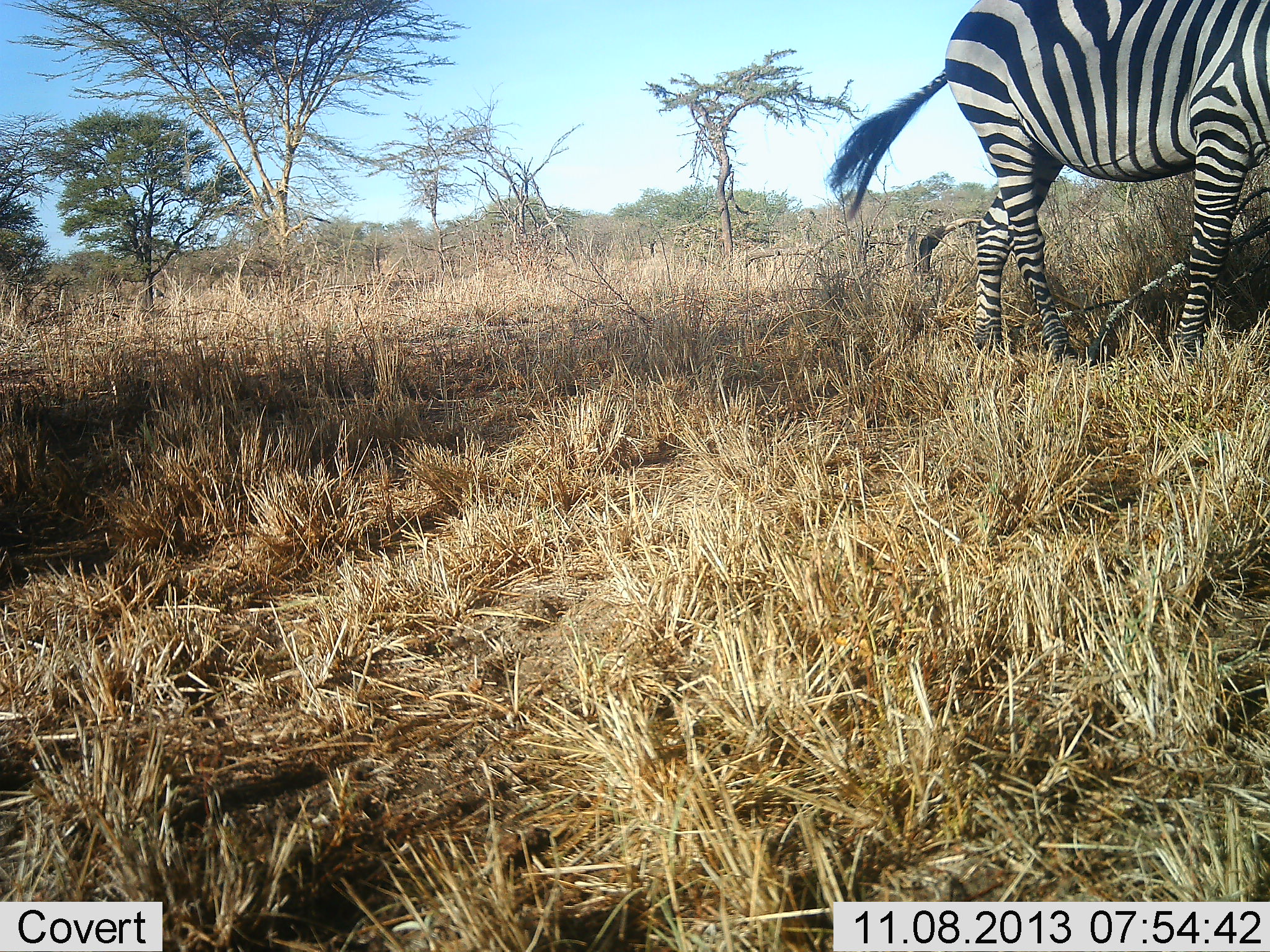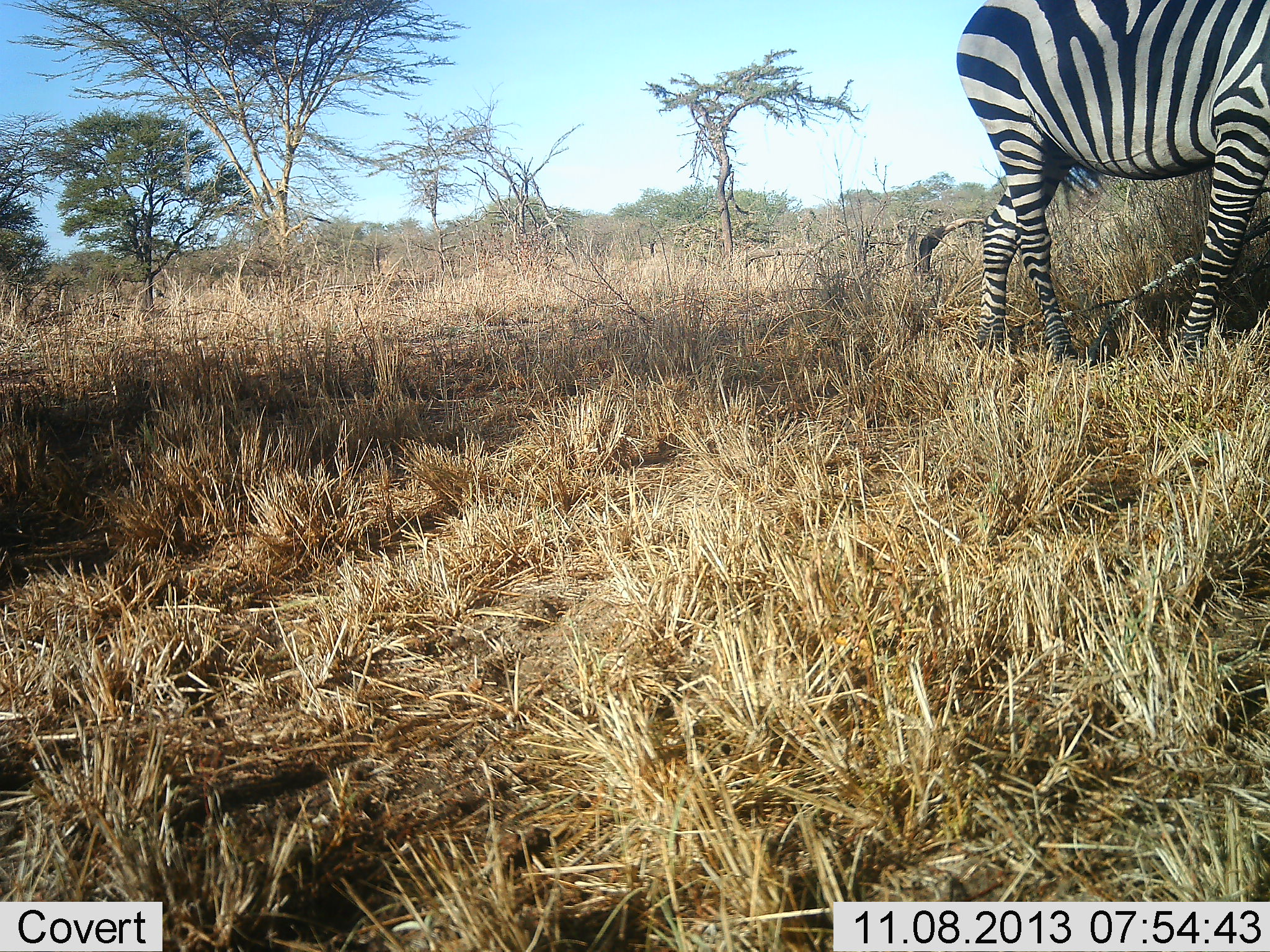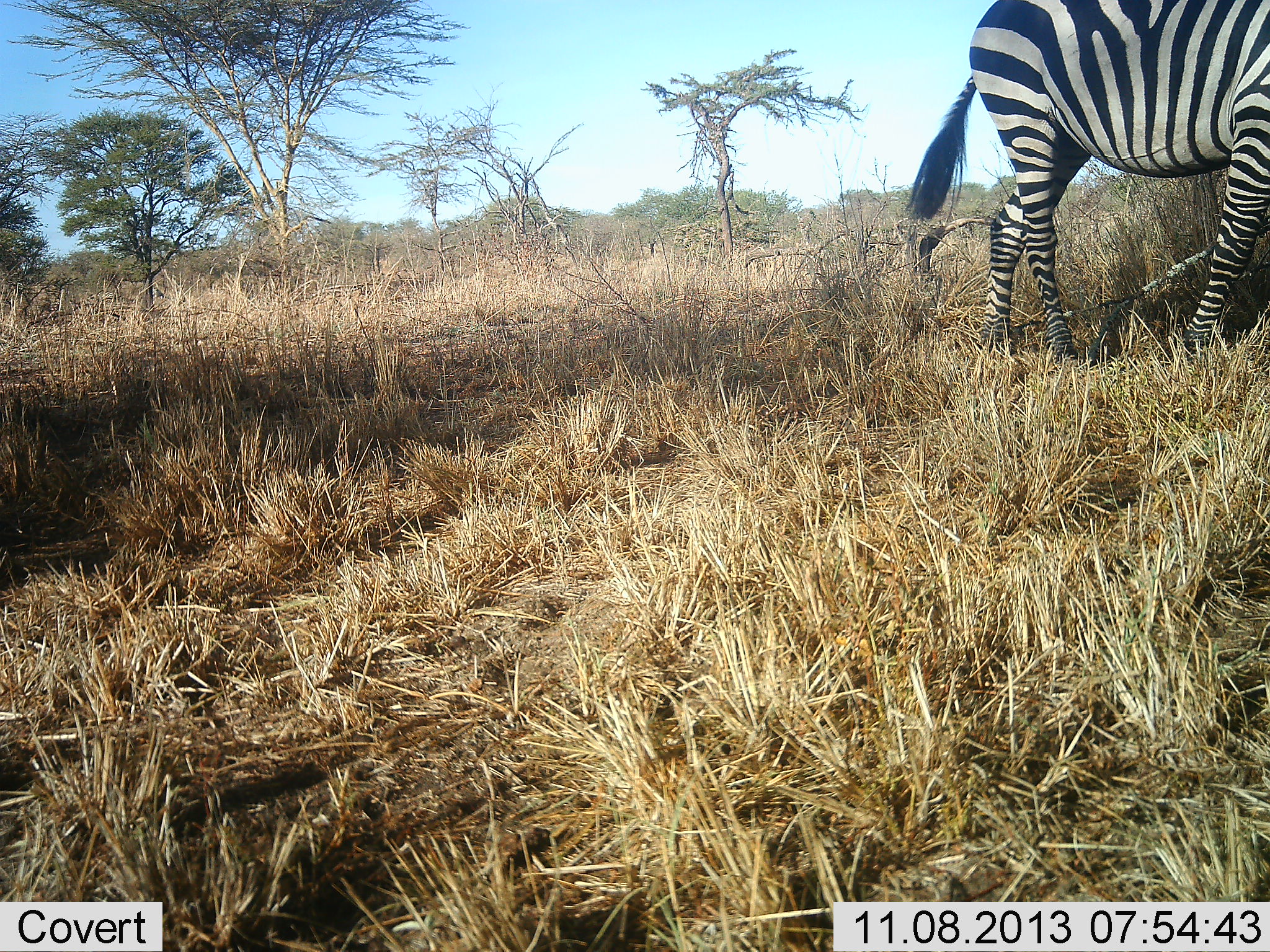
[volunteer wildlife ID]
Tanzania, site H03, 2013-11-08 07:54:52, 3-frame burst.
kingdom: Animalia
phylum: Chordata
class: Mammalia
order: Perissodactyla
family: Equidae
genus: Equus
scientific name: Equus quagga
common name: plains zebra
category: zebra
Zebra (plains zebra) (Equus quagga), count 1. Behavior (volunteer vote fractions): standing 60%, resting 0%, moving 20%, interacting 0%. Young present (vote fraction): 0%. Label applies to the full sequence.